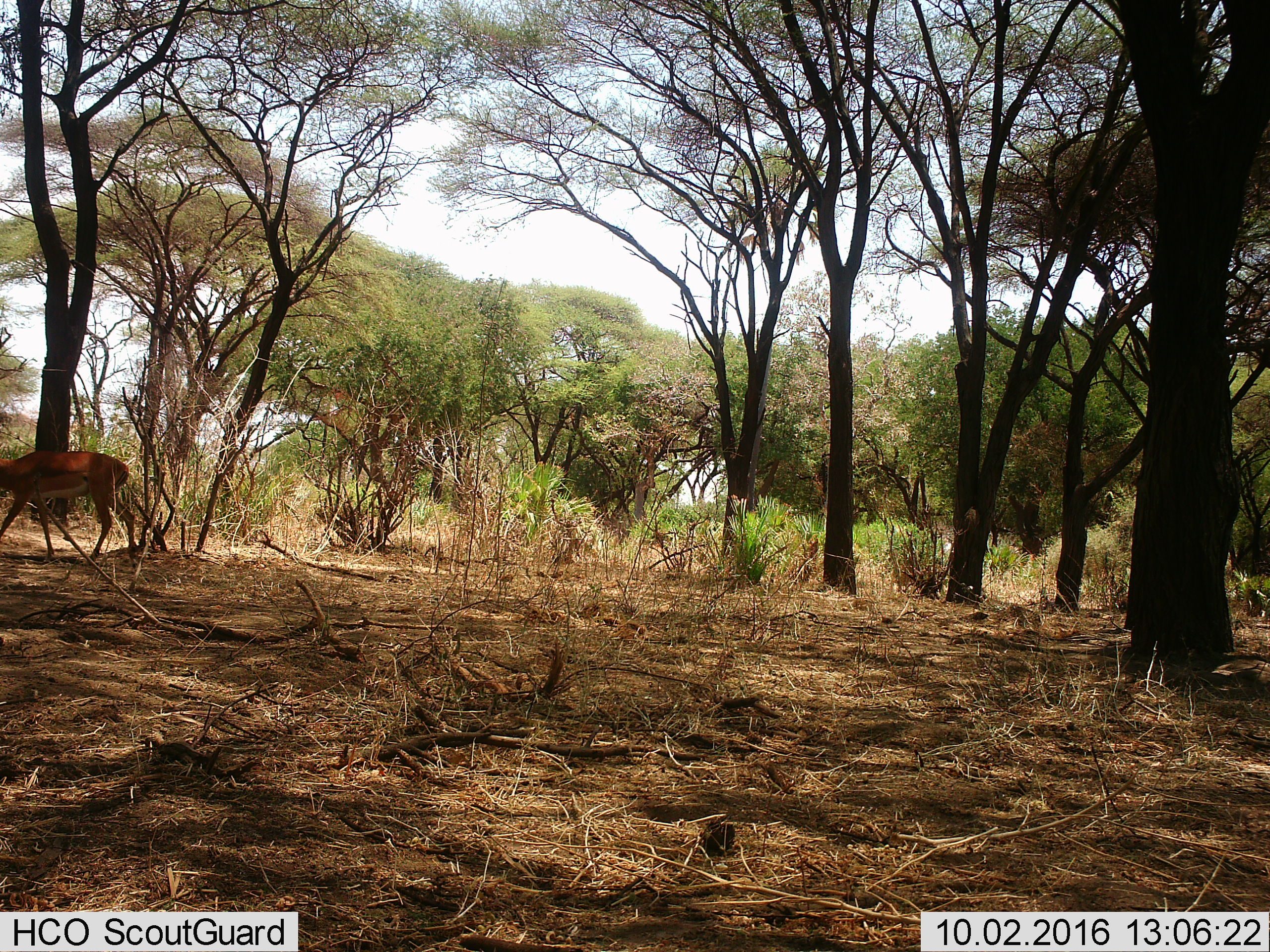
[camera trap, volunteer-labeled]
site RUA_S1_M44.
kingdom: Animalia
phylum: Chordata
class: Mammalia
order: Artiodactyla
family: Bovidae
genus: Aepyceros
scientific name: Aepyceros melampus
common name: impala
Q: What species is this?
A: Impala (Aepyceros melampus).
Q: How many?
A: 1.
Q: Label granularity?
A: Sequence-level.